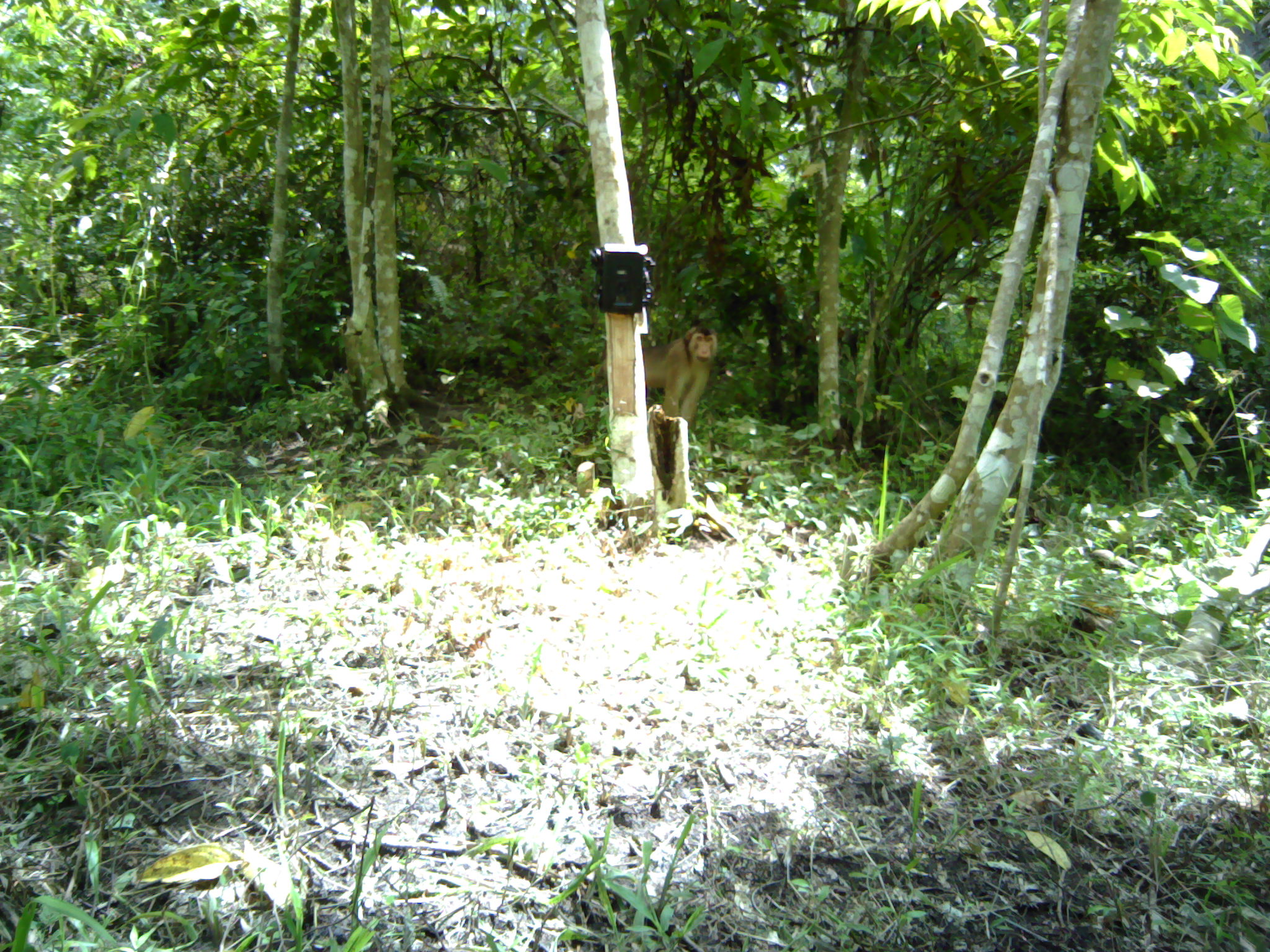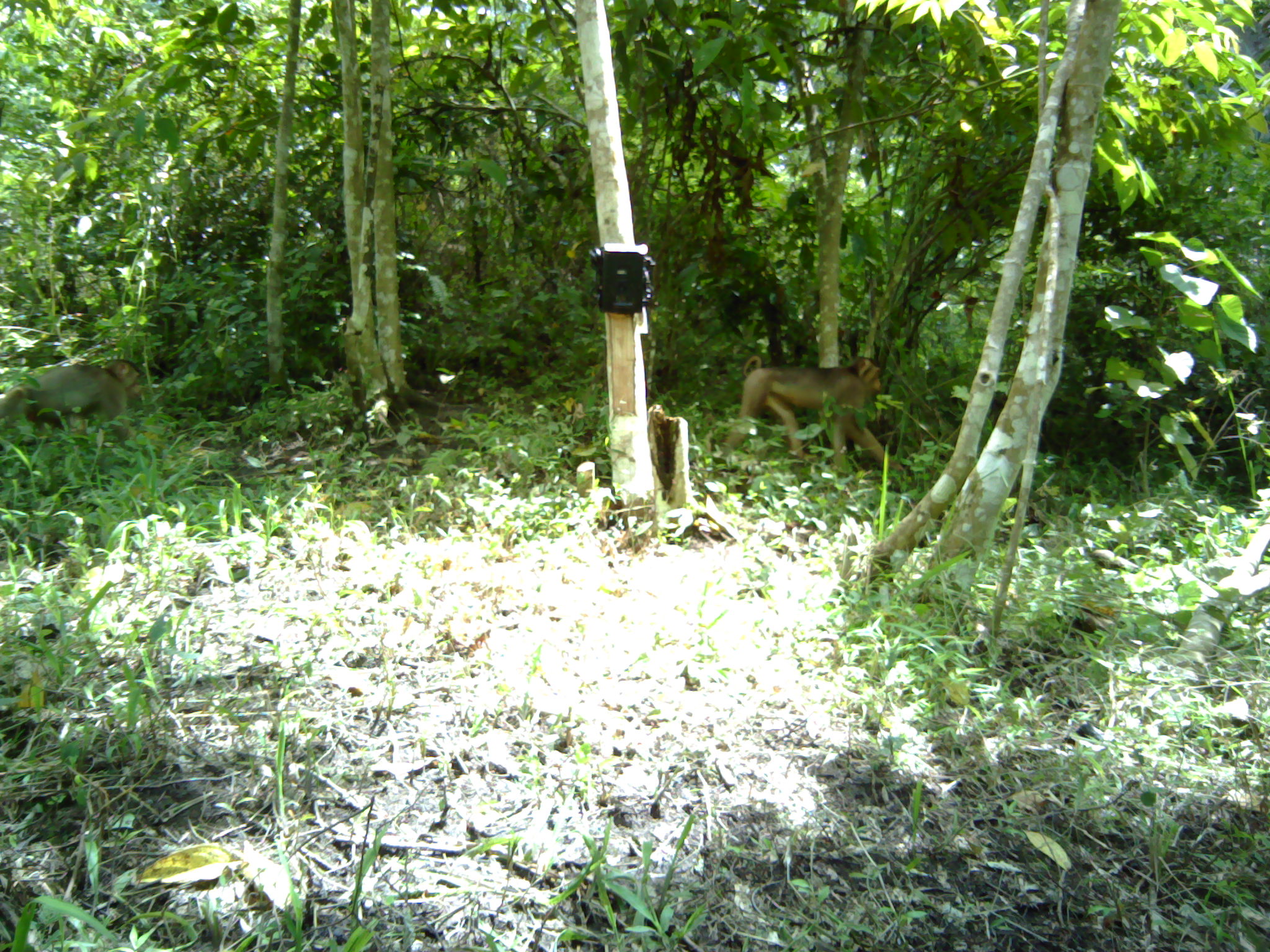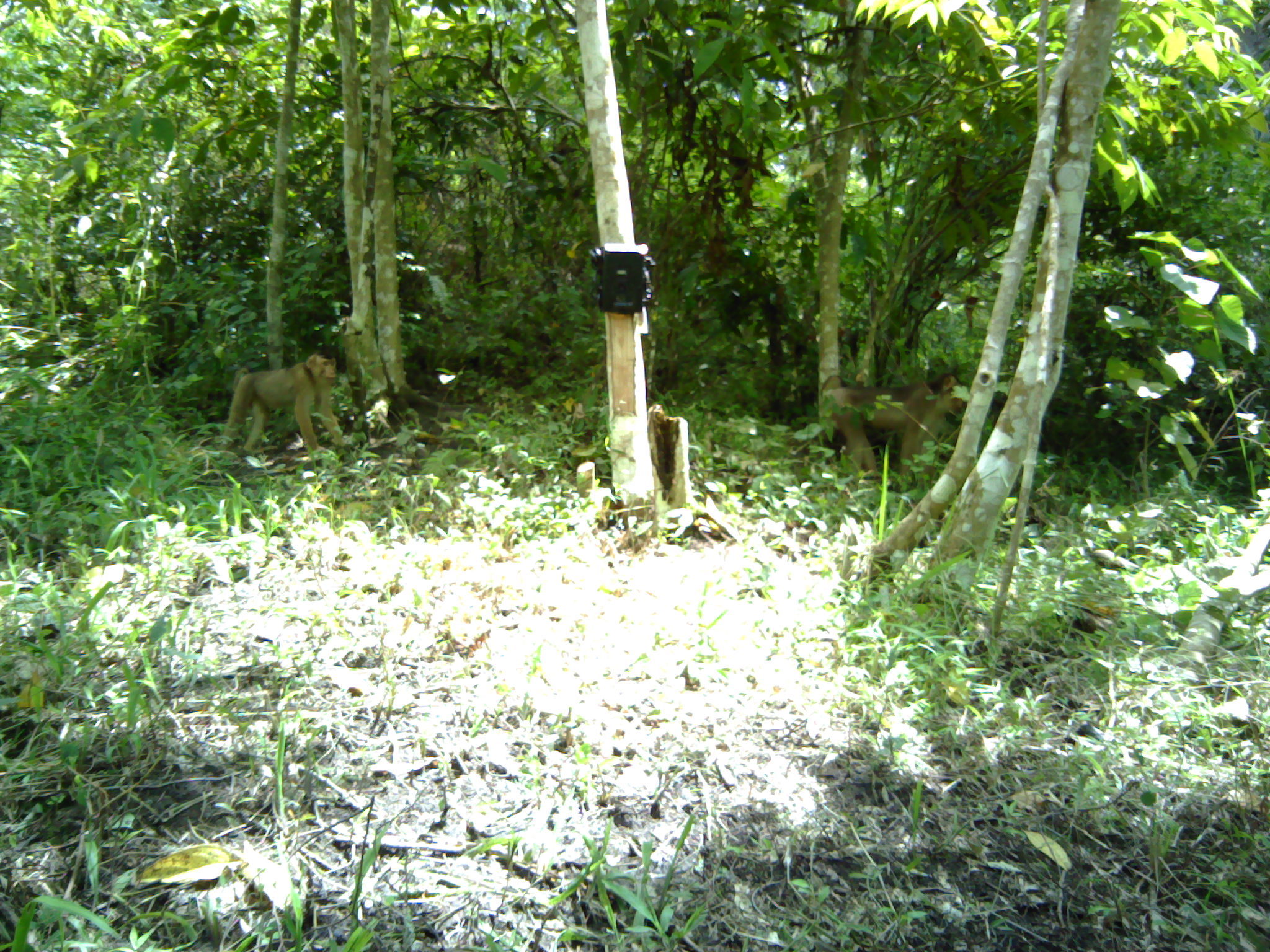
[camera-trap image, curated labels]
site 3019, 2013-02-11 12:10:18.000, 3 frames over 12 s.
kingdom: Animalia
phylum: Chordata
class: Mammalia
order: Primates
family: Cercopithecidae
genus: Macaca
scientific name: Macaca nemestrina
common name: southern pig-tailed macaque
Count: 1.